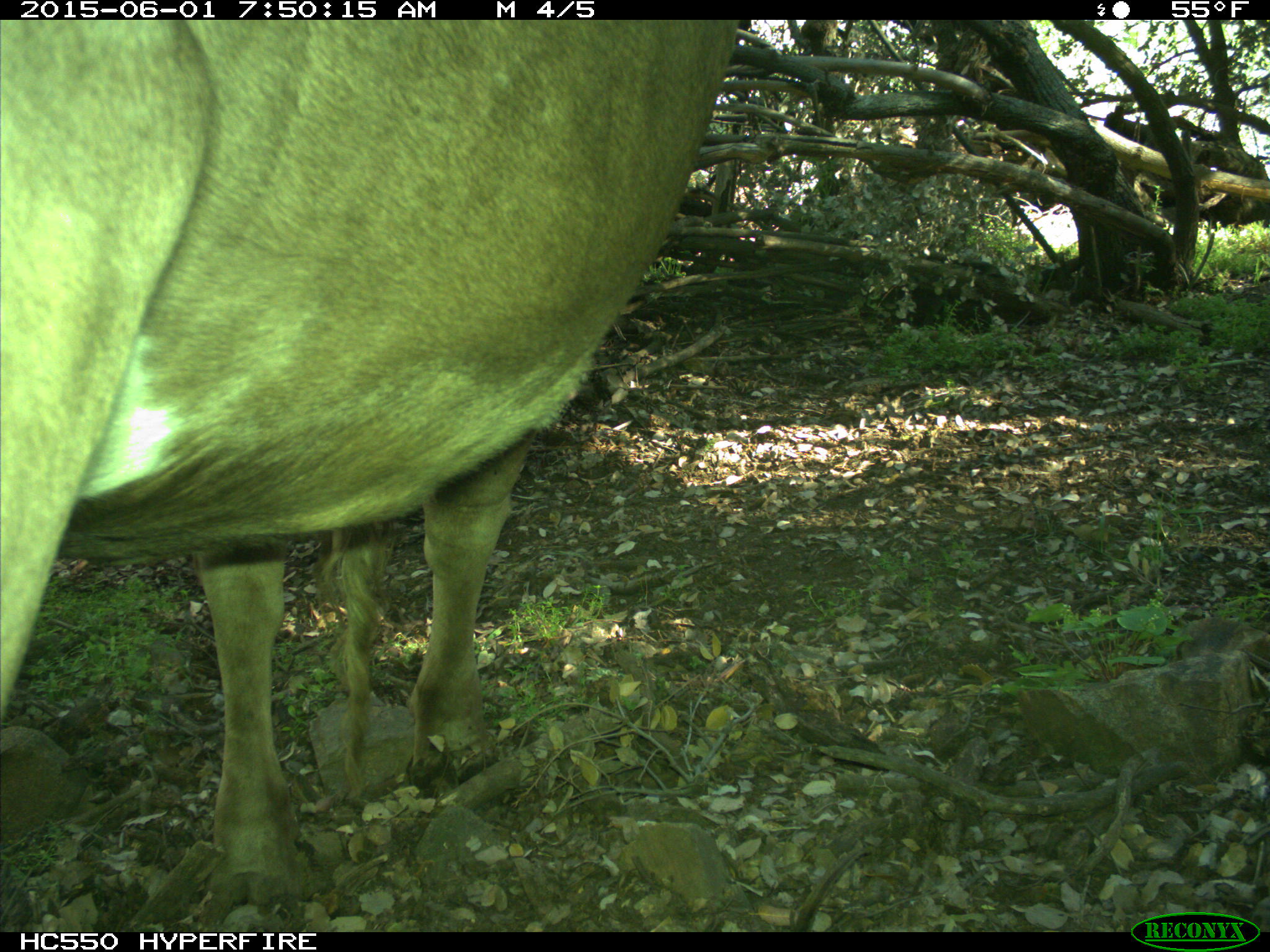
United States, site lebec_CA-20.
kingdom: Animalia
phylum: Chordata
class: Mammalia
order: Artiodactyla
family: Bovidae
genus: Bos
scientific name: Bos taurus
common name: domestic cow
Bos taurus (domestic cow).